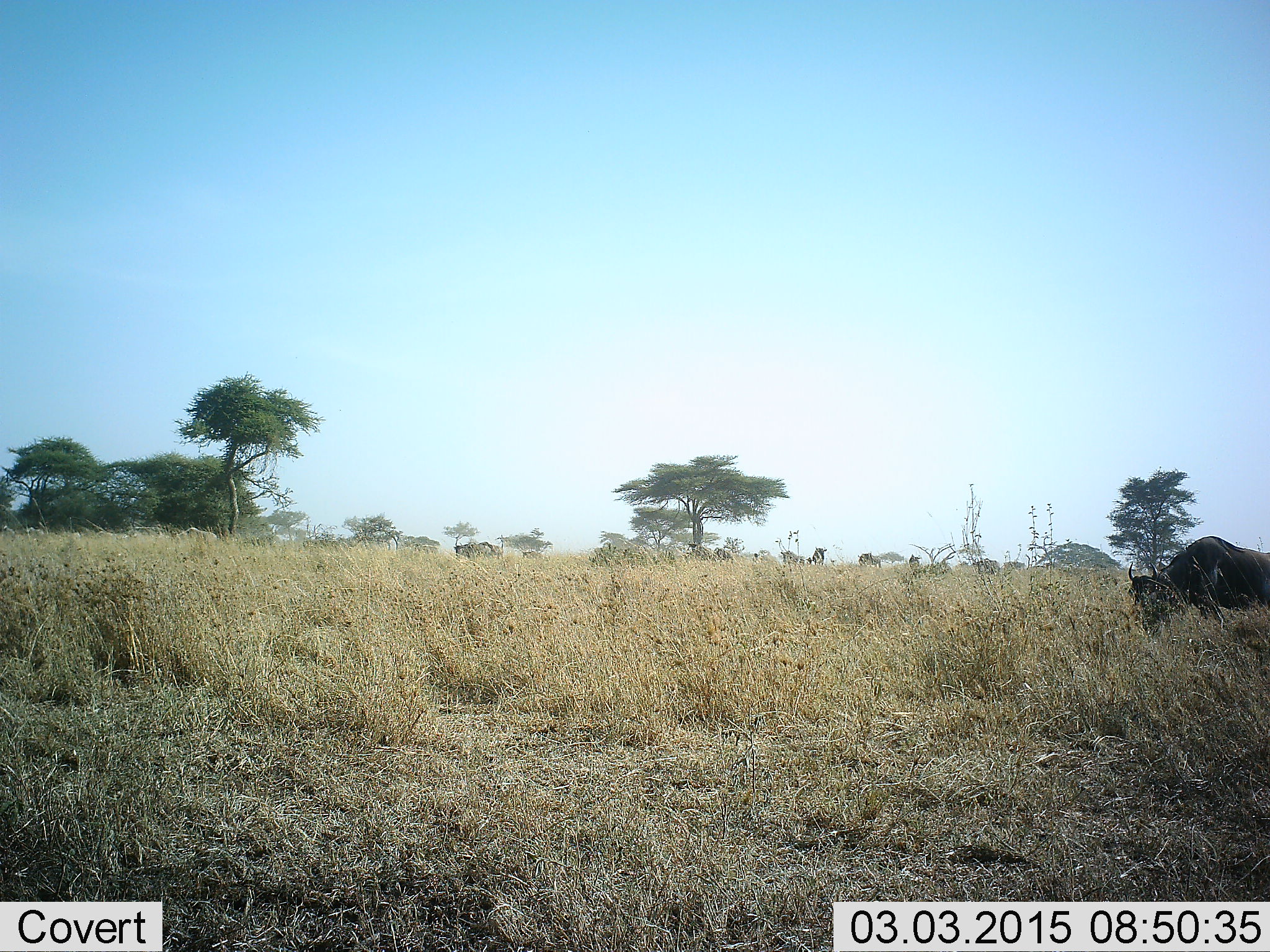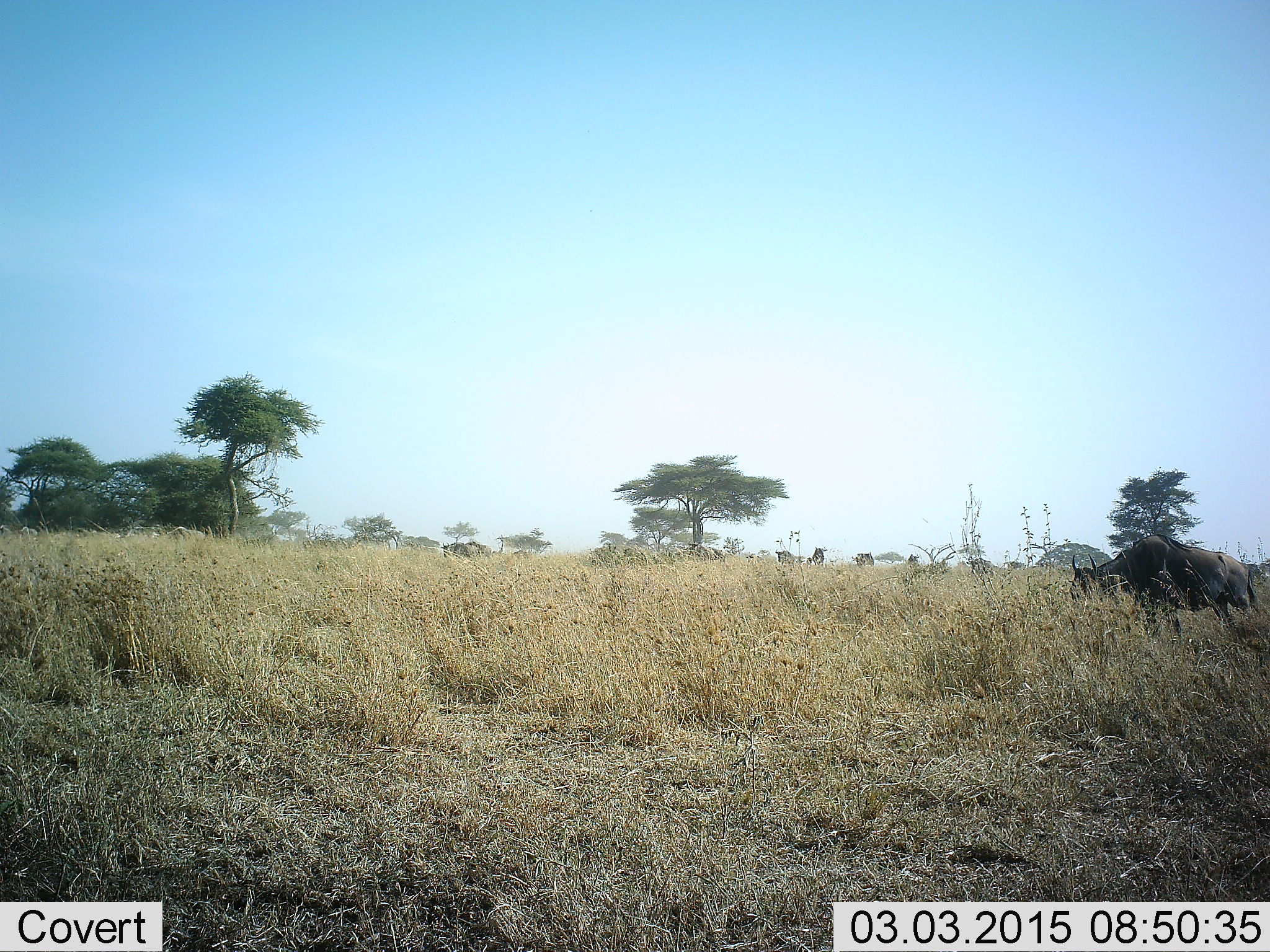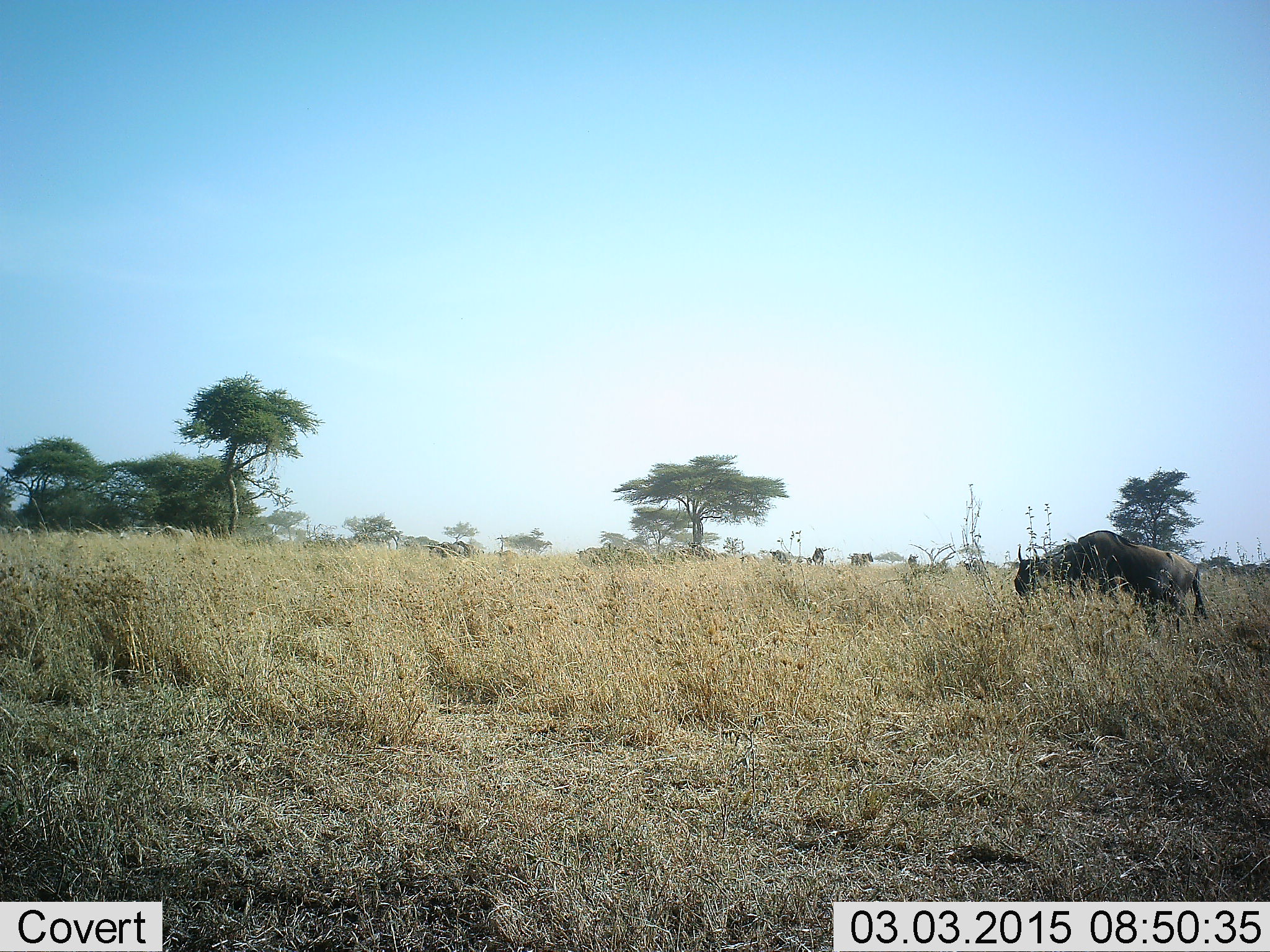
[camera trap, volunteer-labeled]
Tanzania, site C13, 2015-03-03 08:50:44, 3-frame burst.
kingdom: Animalia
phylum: Chordata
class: Mammalia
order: Artiodactyla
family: Bovidae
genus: Connochaetes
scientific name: Connochaetes taurinus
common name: blue wildebeest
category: wildebeest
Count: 11-50.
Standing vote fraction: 50%.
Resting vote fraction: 0%.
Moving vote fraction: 88%.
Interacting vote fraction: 0%.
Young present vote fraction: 0%.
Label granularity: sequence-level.